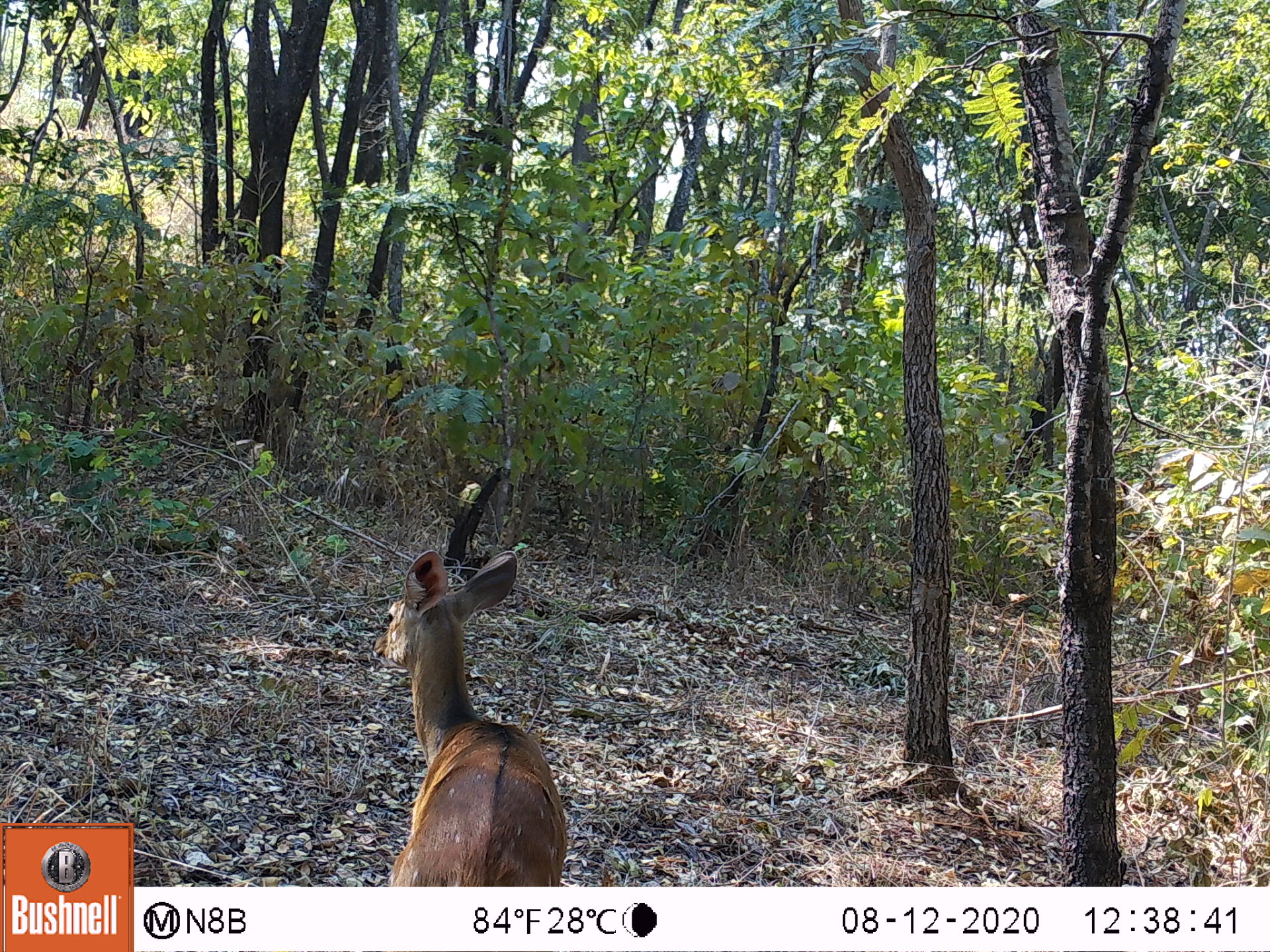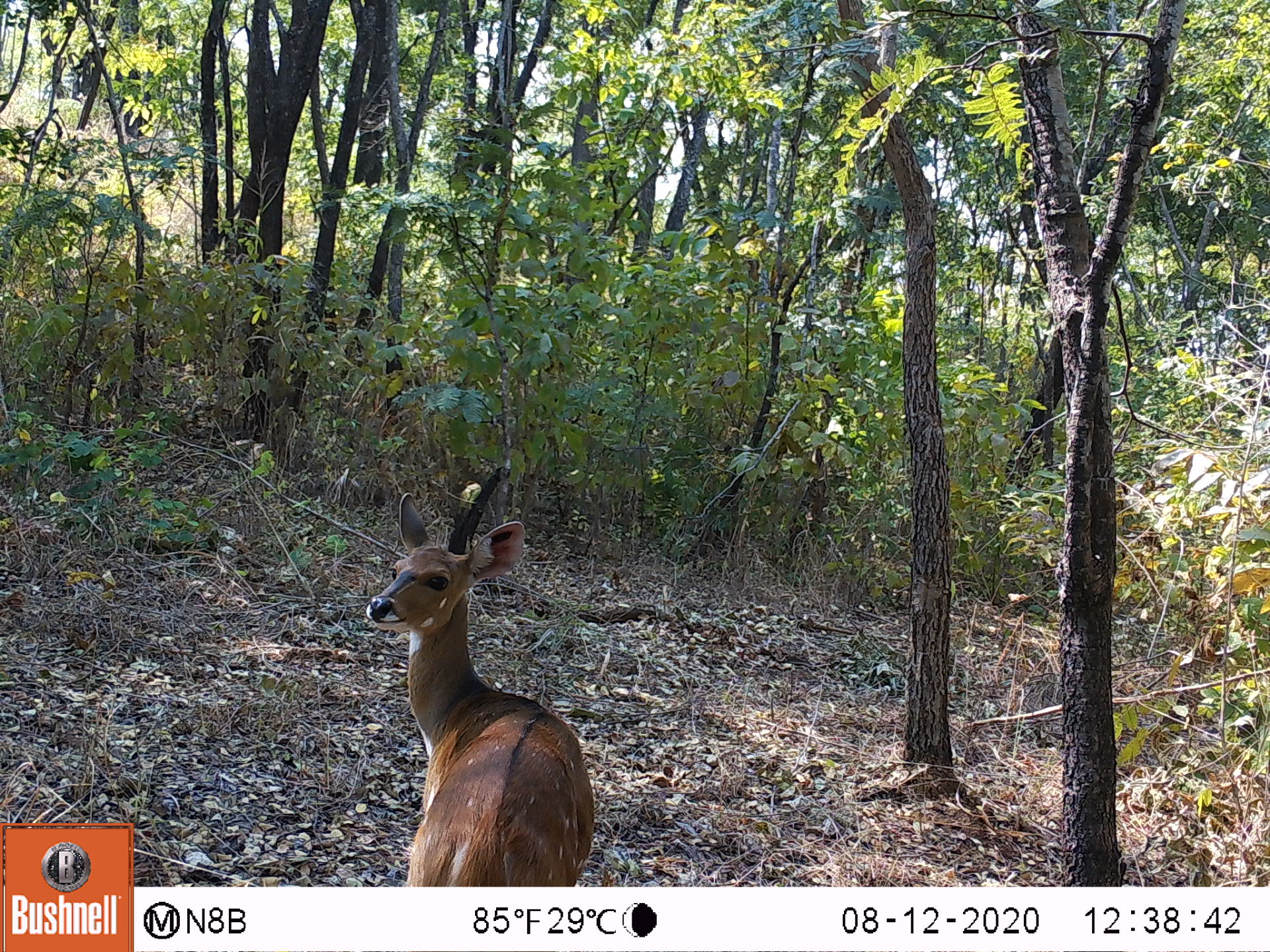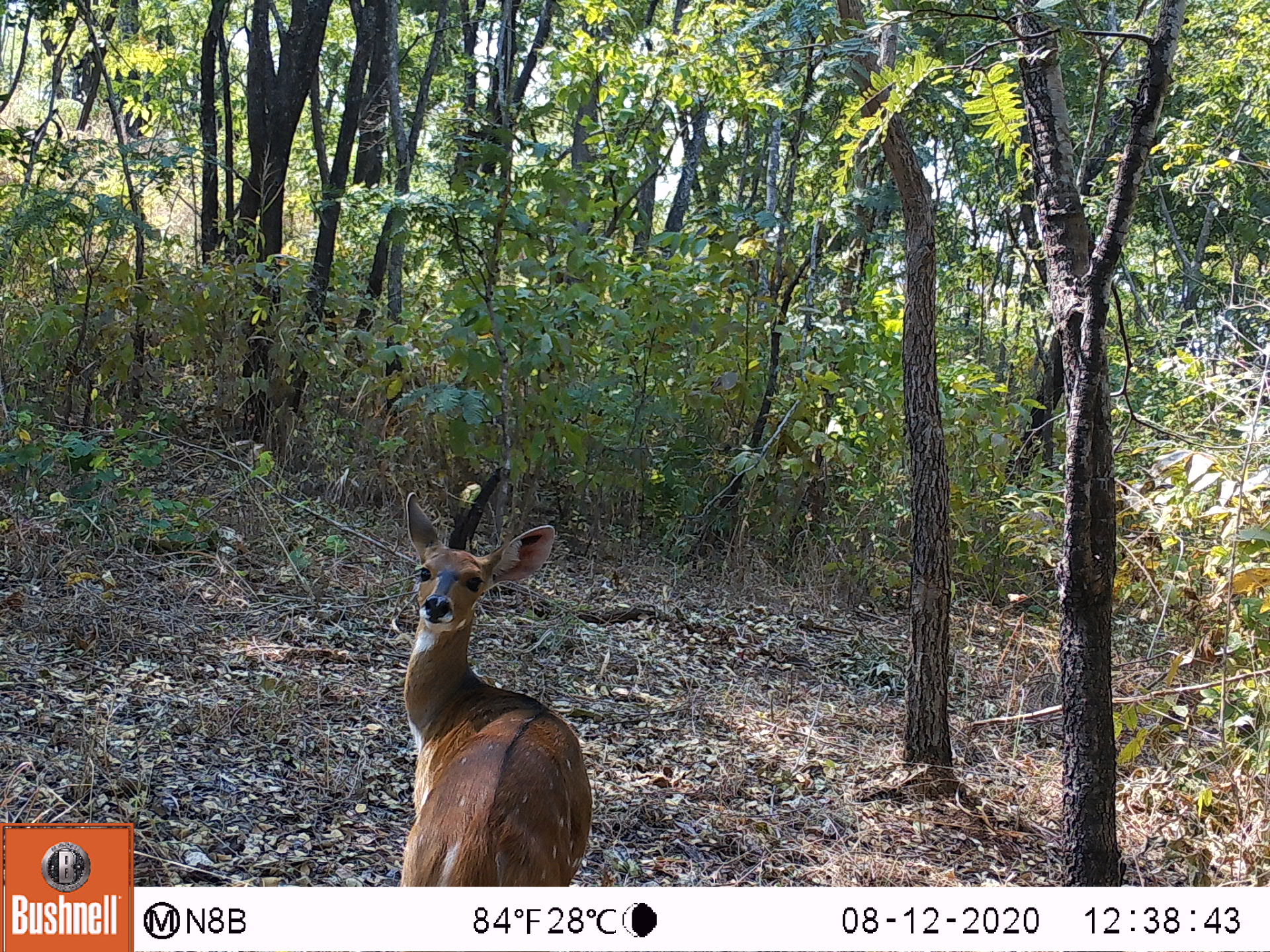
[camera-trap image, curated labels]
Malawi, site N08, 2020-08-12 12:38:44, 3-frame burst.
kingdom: Animalia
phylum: Chordata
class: Mammalia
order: Artiodactyla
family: Bovidae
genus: Tragelaphus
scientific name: Tragelaphus sylvaticus sylvaticus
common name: cape bushbuck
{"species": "cape bushbuck (Tragelaphus sylvaticus sylvaticus)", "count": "1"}